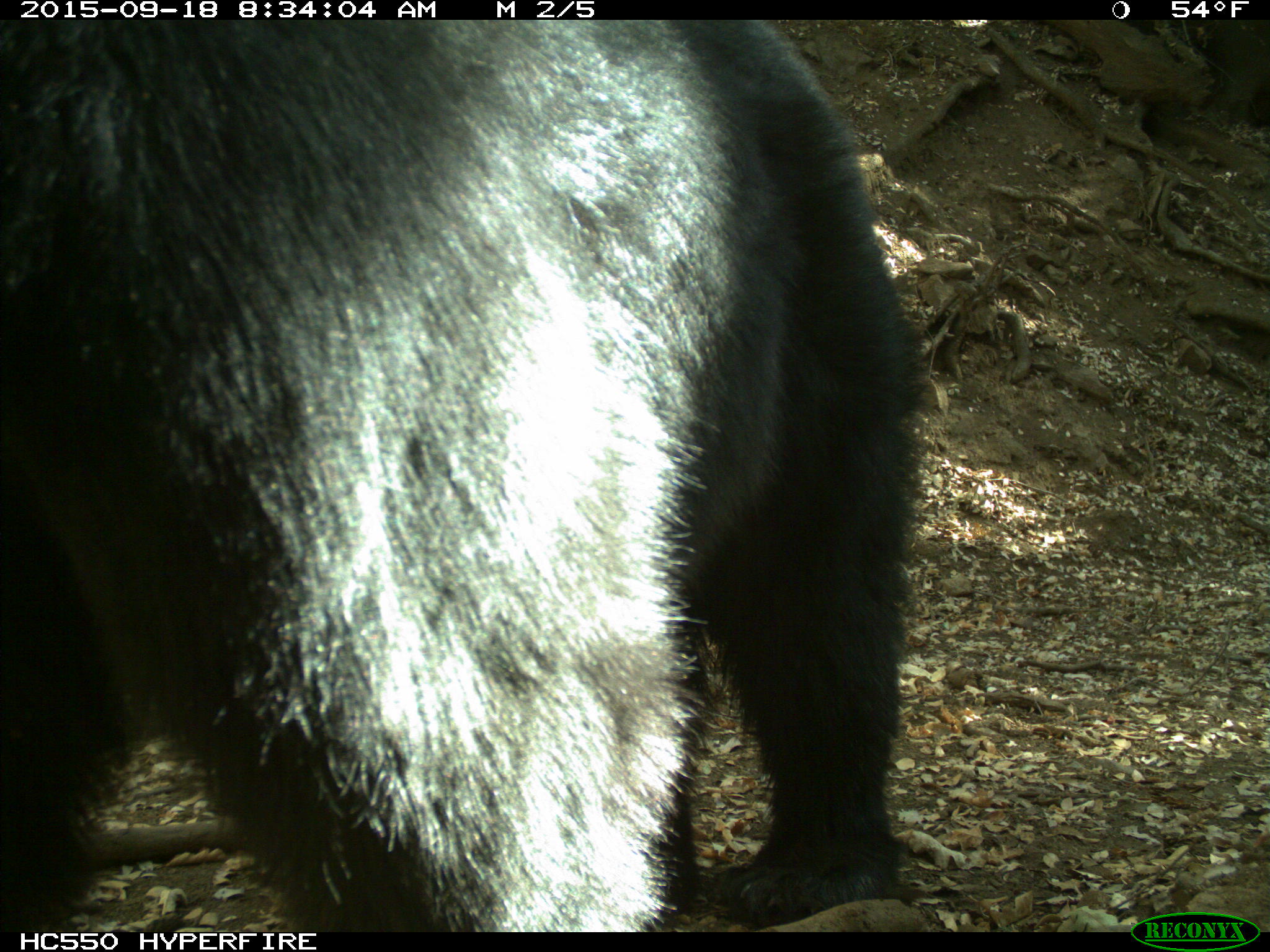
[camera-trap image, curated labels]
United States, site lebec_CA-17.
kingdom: Animalia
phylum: Chordata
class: Mammalia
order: Carnivora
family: Ursidae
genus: Ursus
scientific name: Ursus americanus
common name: american black bear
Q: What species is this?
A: Ursus americanus (american black bear).